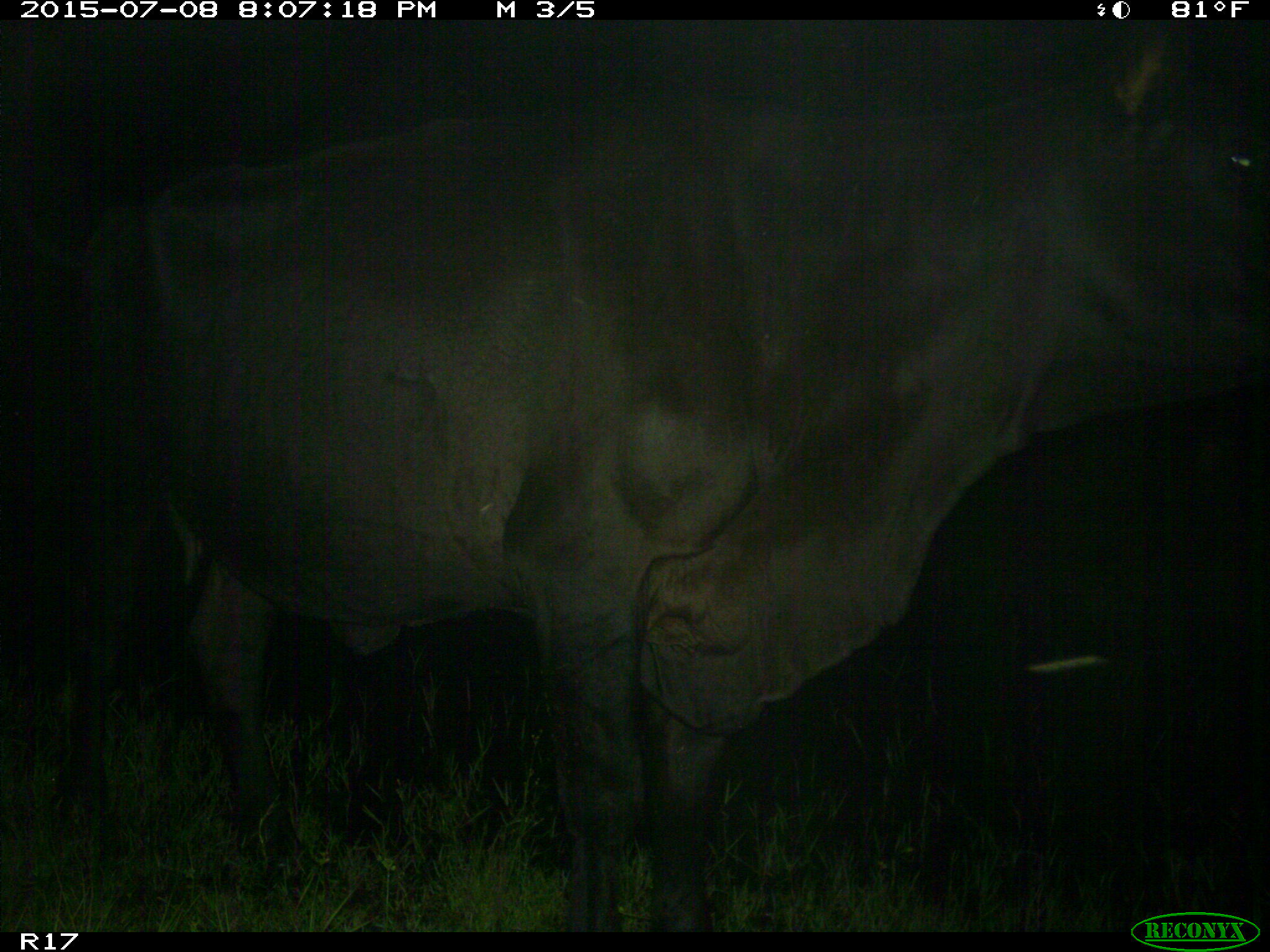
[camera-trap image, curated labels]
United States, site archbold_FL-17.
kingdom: Animalia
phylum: Chordata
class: Mammalia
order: Artiodactyla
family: Bovidae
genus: Bos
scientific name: Bos taurus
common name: domestic cow